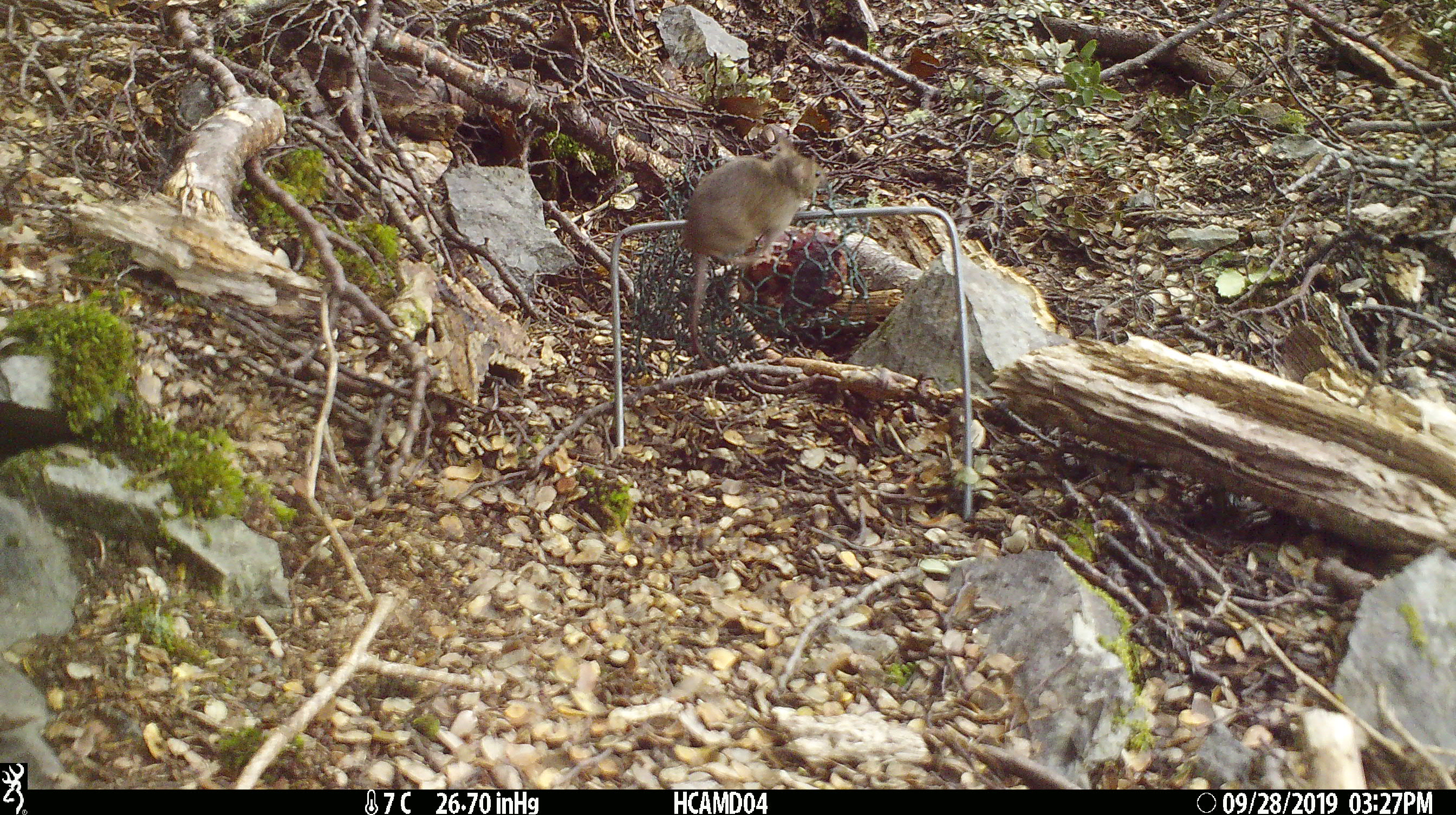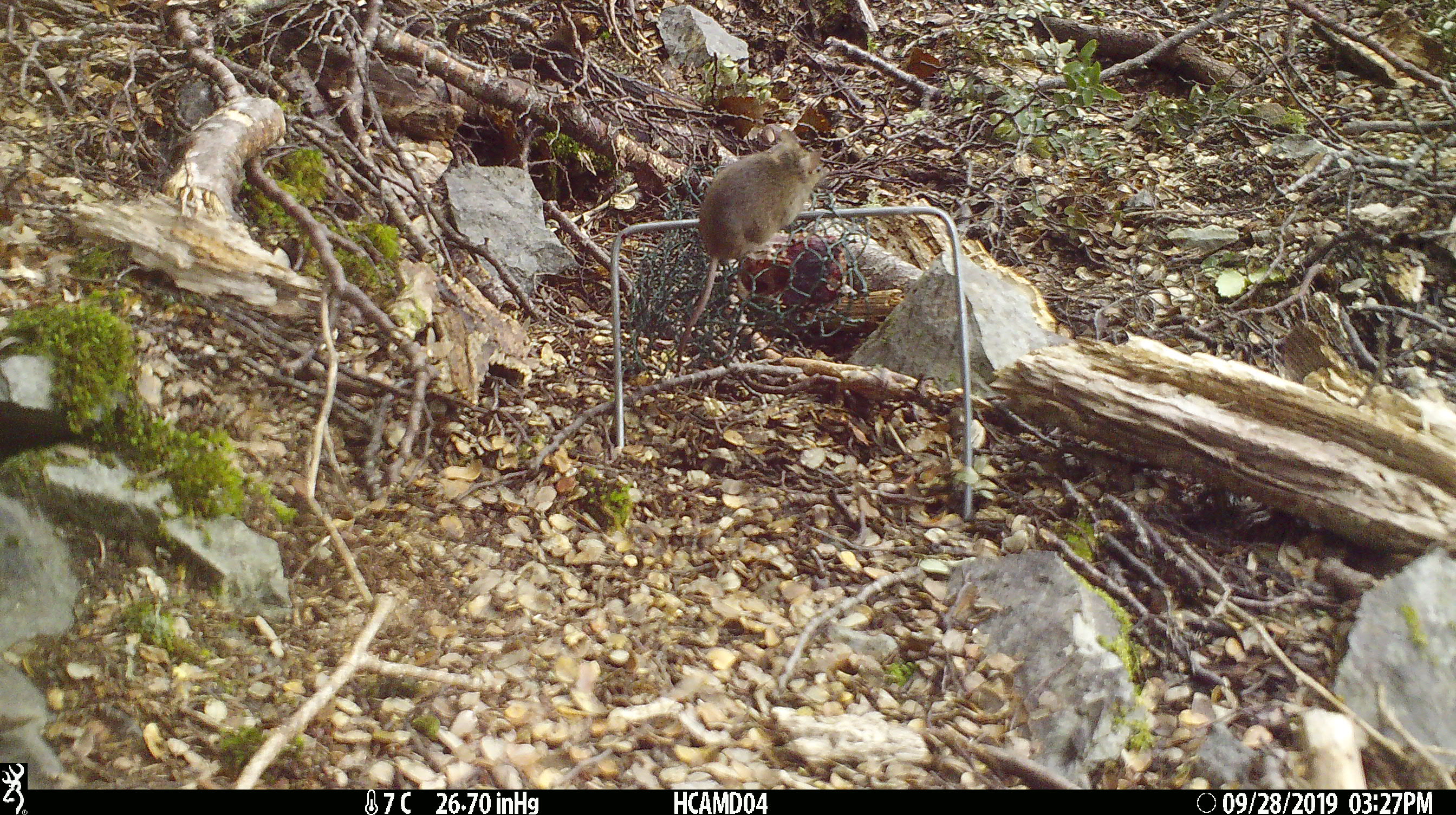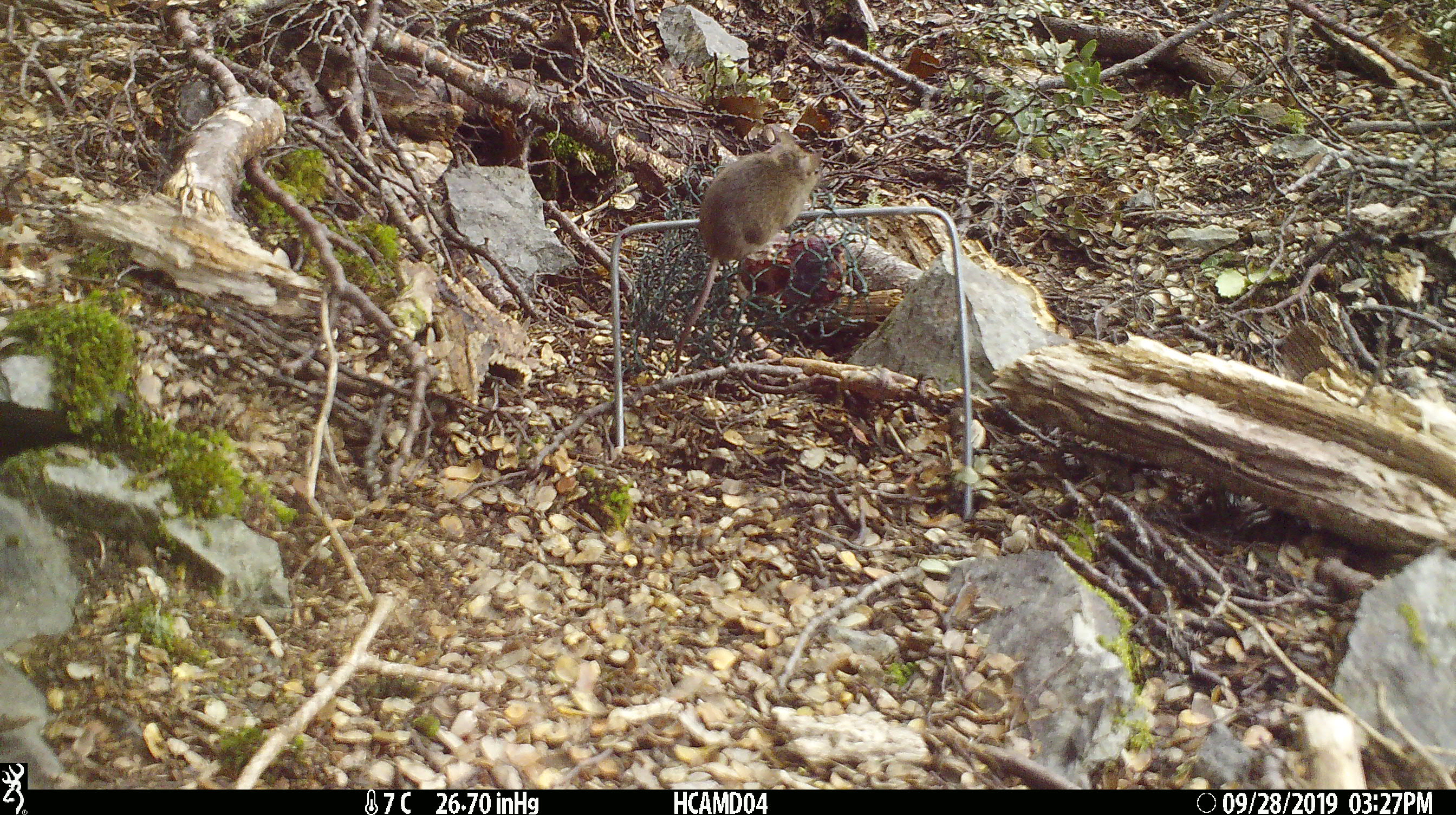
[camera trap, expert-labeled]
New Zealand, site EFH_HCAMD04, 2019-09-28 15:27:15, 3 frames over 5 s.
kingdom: Animalia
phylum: Chordata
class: Mammalia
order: Rodentia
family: Muridae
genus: Mus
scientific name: Mus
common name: mouse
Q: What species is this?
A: Mouse (Mus).